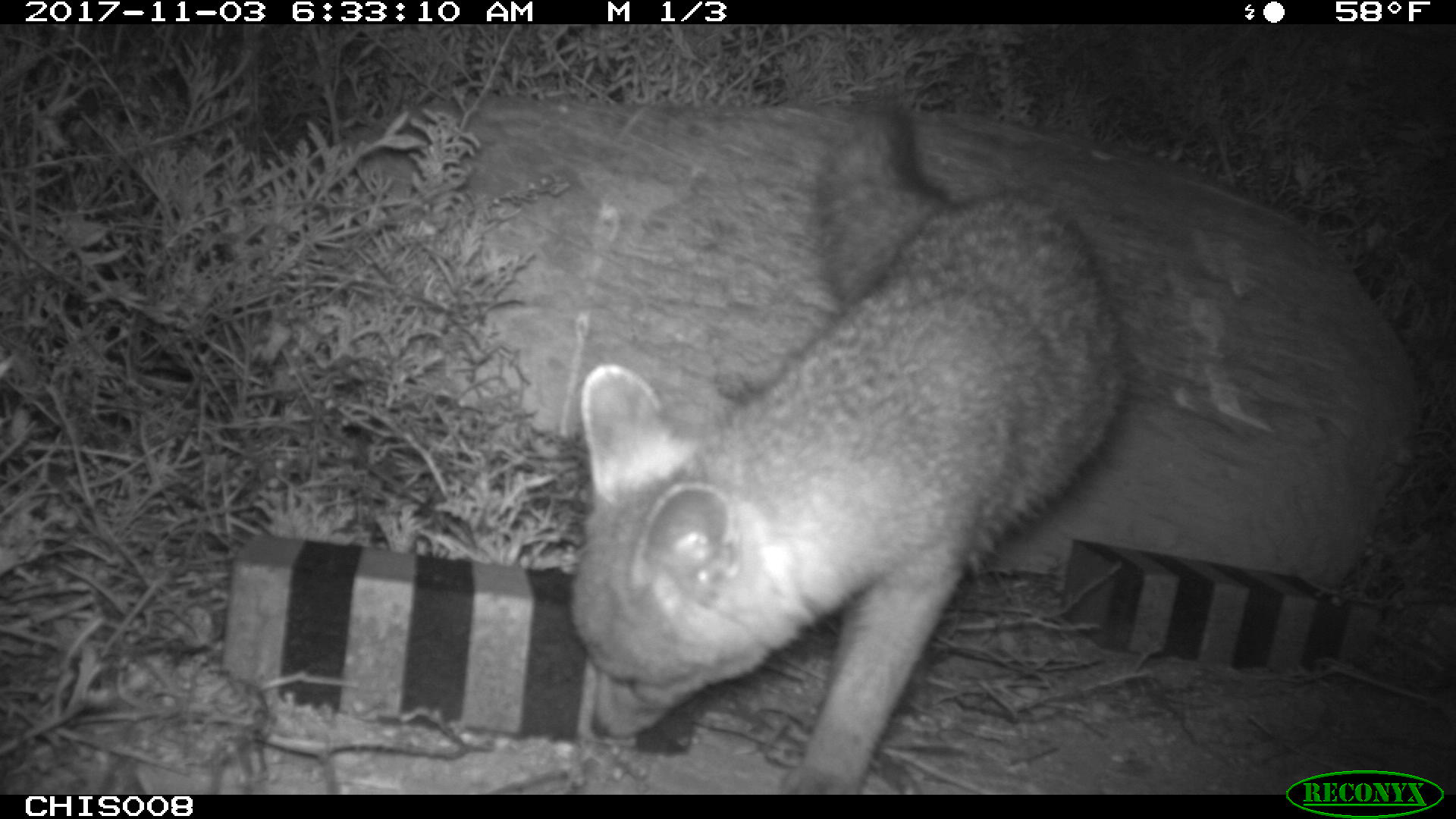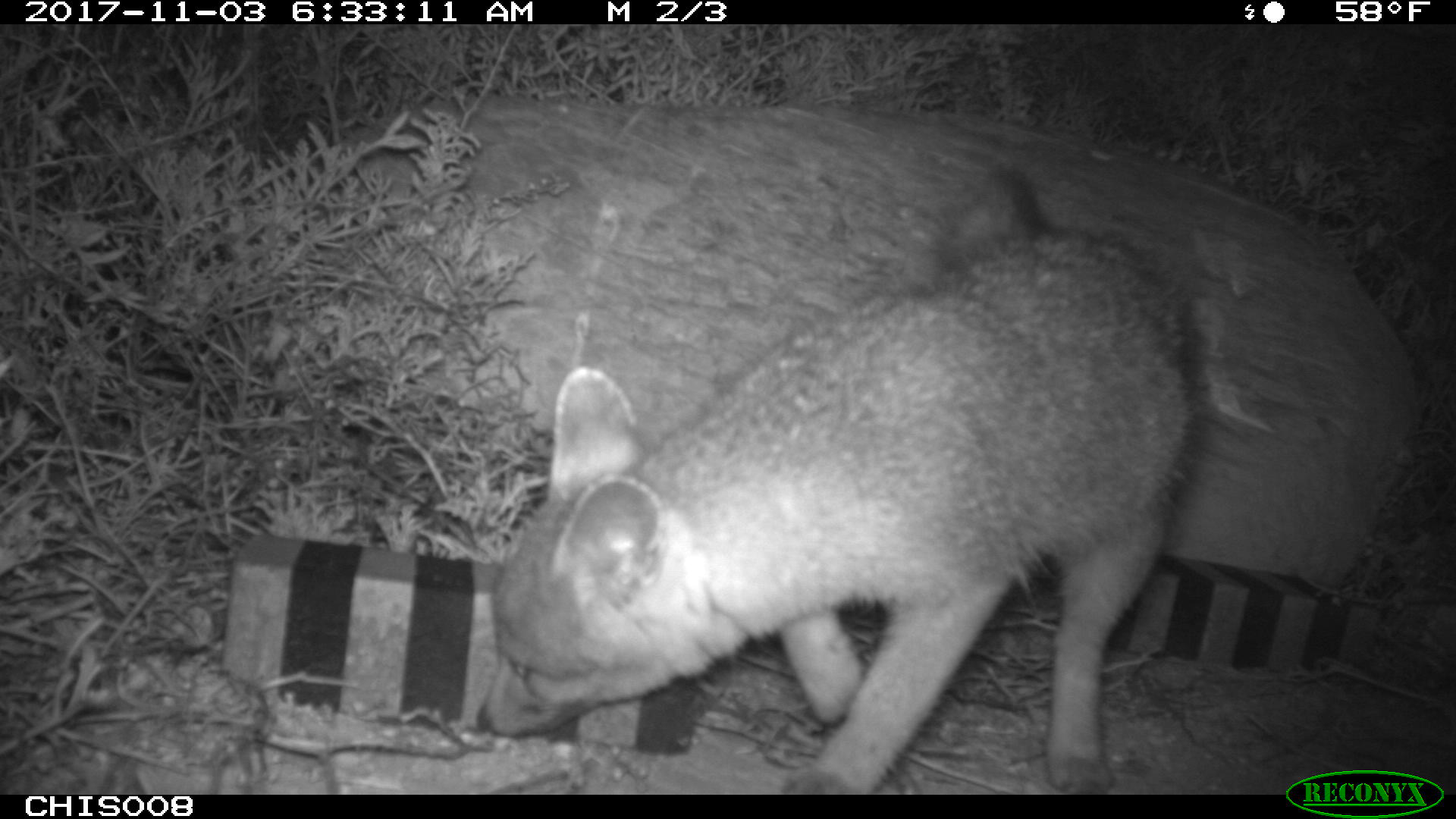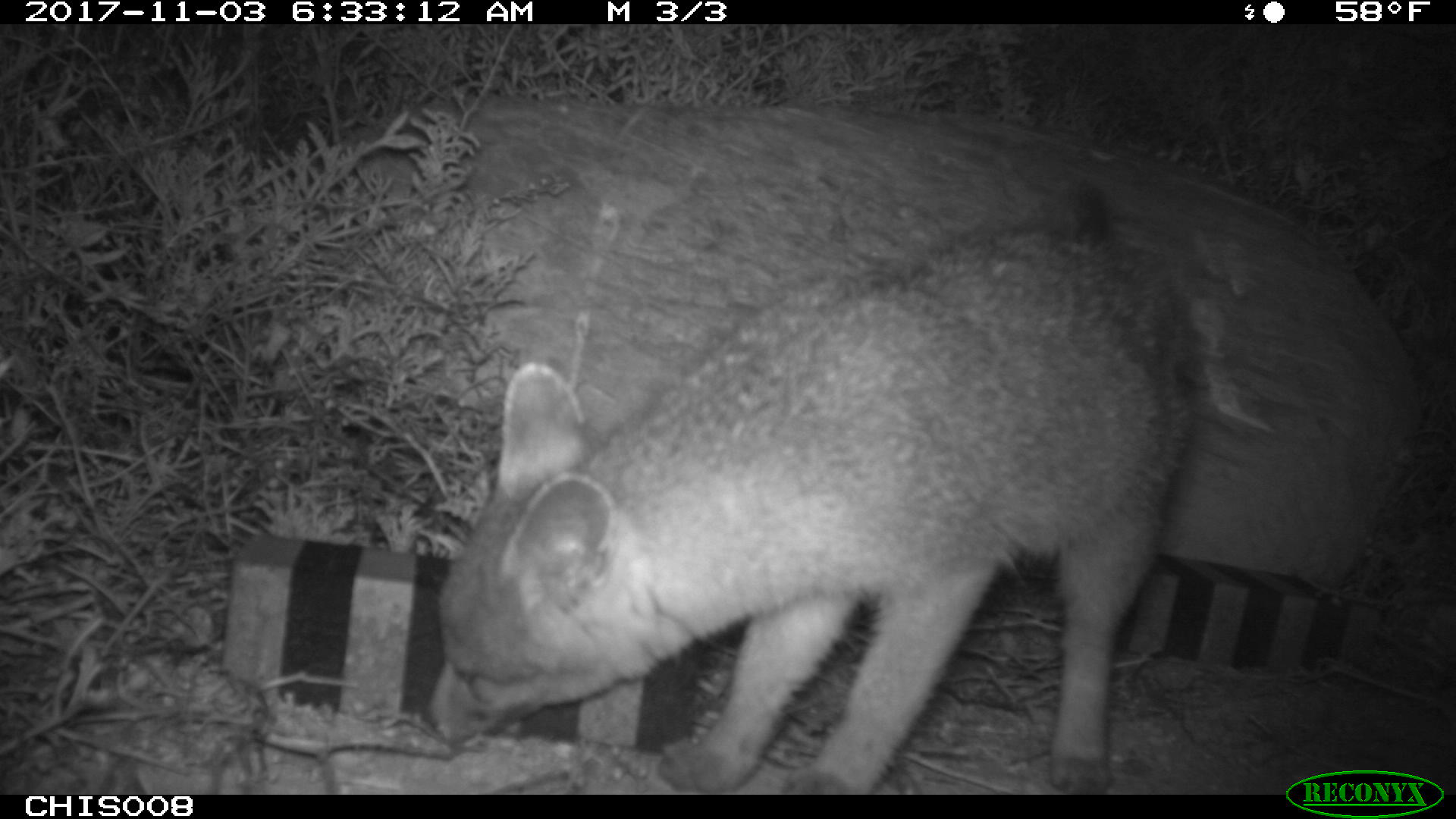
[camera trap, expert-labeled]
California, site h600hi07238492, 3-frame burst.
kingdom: Animalia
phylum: Chordata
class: Mammalia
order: Carnivora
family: Canidae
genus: Urocyon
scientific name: Urocyon littoralis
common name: island fox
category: fox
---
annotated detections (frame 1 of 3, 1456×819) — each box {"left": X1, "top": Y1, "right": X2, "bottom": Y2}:
fox: {"left": 568, "top": 99, "right": 1135, "bottom": 795}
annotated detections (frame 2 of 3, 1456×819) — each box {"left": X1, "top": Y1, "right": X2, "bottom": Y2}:
fox: {"left": 473, "top": 161, "right": 1197, "bottom": 793}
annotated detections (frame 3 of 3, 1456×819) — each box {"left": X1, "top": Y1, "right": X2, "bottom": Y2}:
fox: {"left": 421, "top": 184, "right": 1198, "bottom": 794}